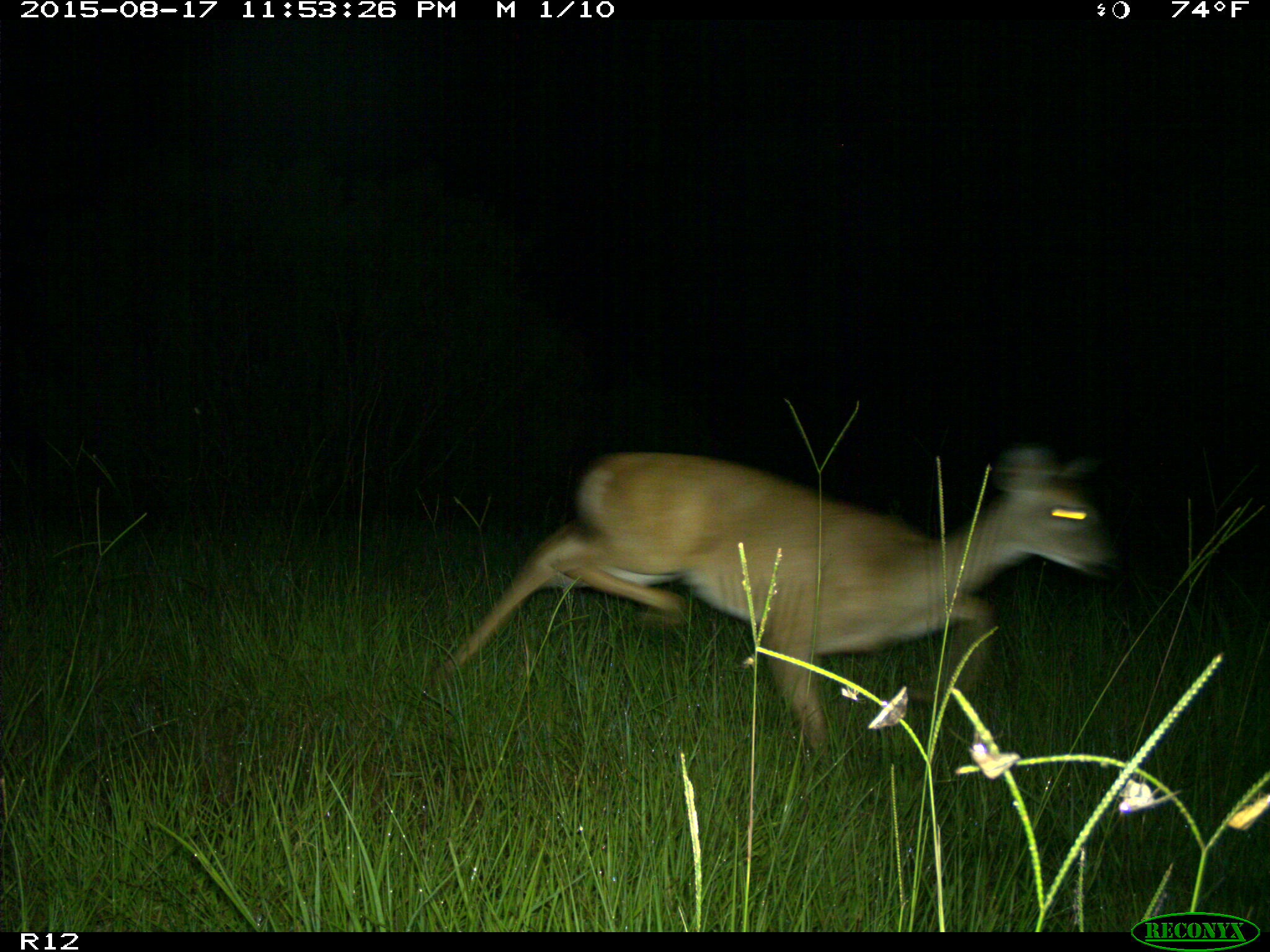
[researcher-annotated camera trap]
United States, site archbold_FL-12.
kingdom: Animalia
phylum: Chordata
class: Mammalia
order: Artiodactyla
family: Cervidae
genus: Odocoileus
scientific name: Odocoileus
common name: deer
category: unidentified deer